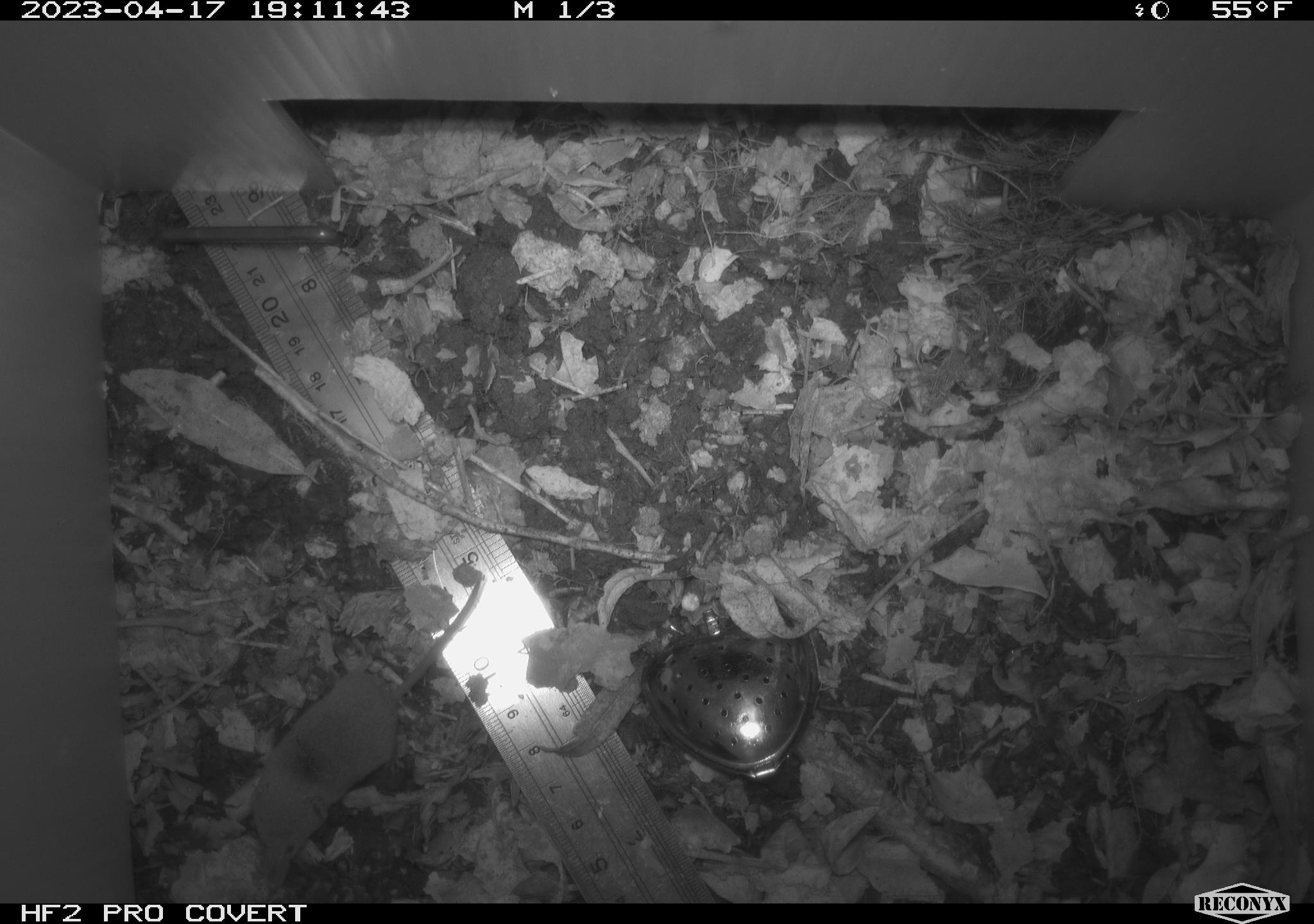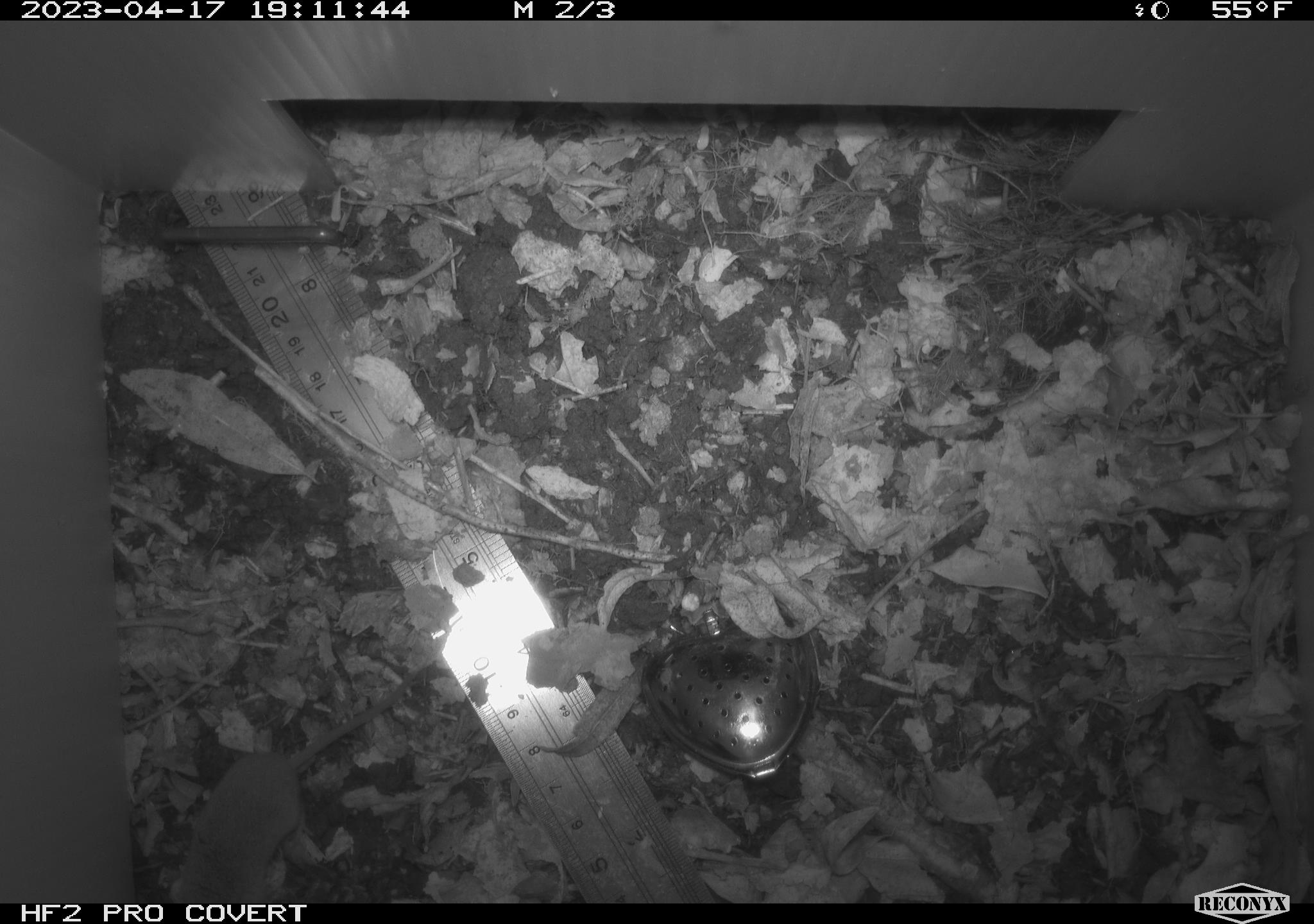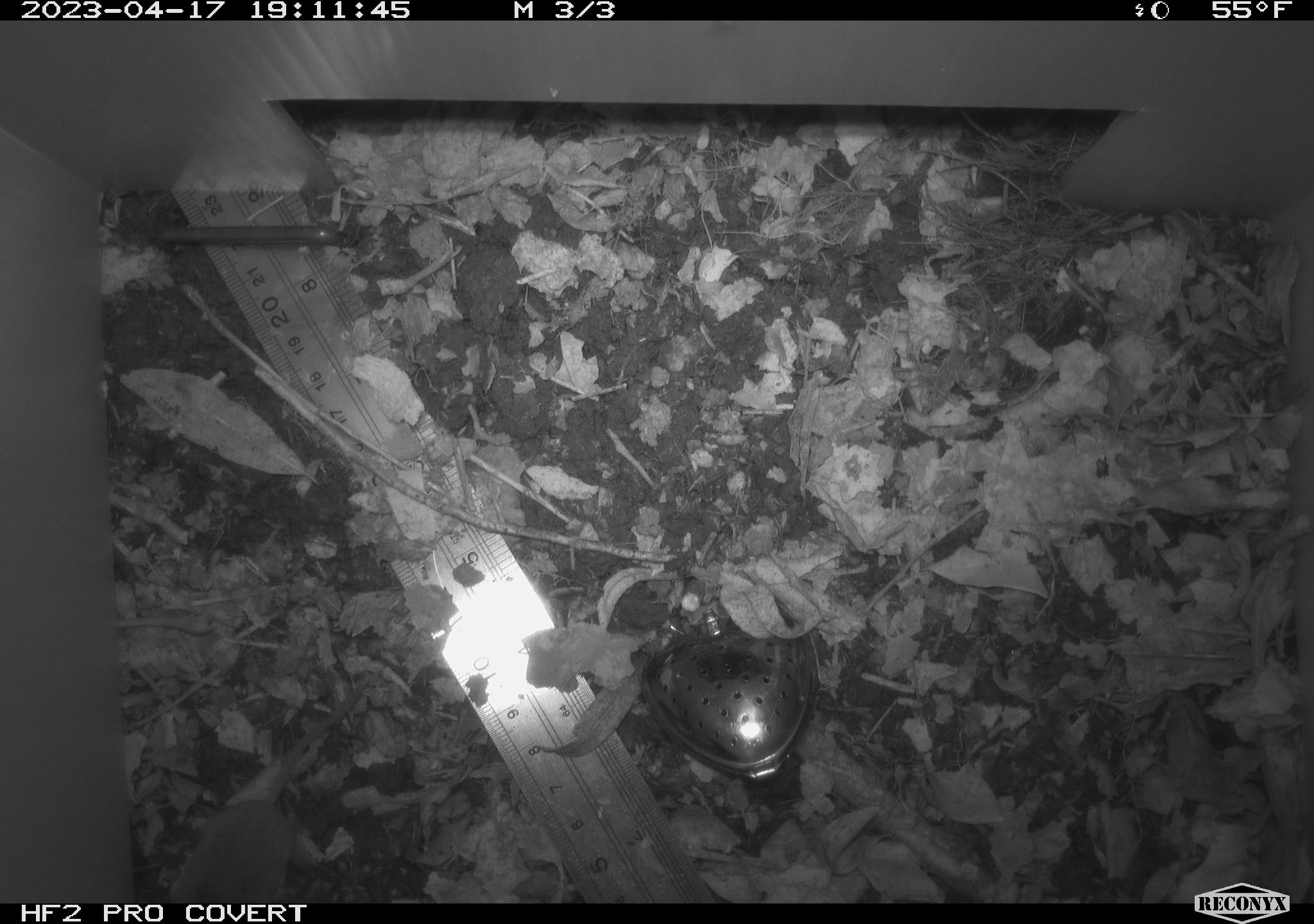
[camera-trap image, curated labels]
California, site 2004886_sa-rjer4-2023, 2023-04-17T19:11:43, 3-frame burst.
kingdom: Animalia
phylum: Chordata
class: Mammalia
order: Eulipotyphla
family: Soricidae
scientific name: Soricidae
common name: shrews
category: soricidae family